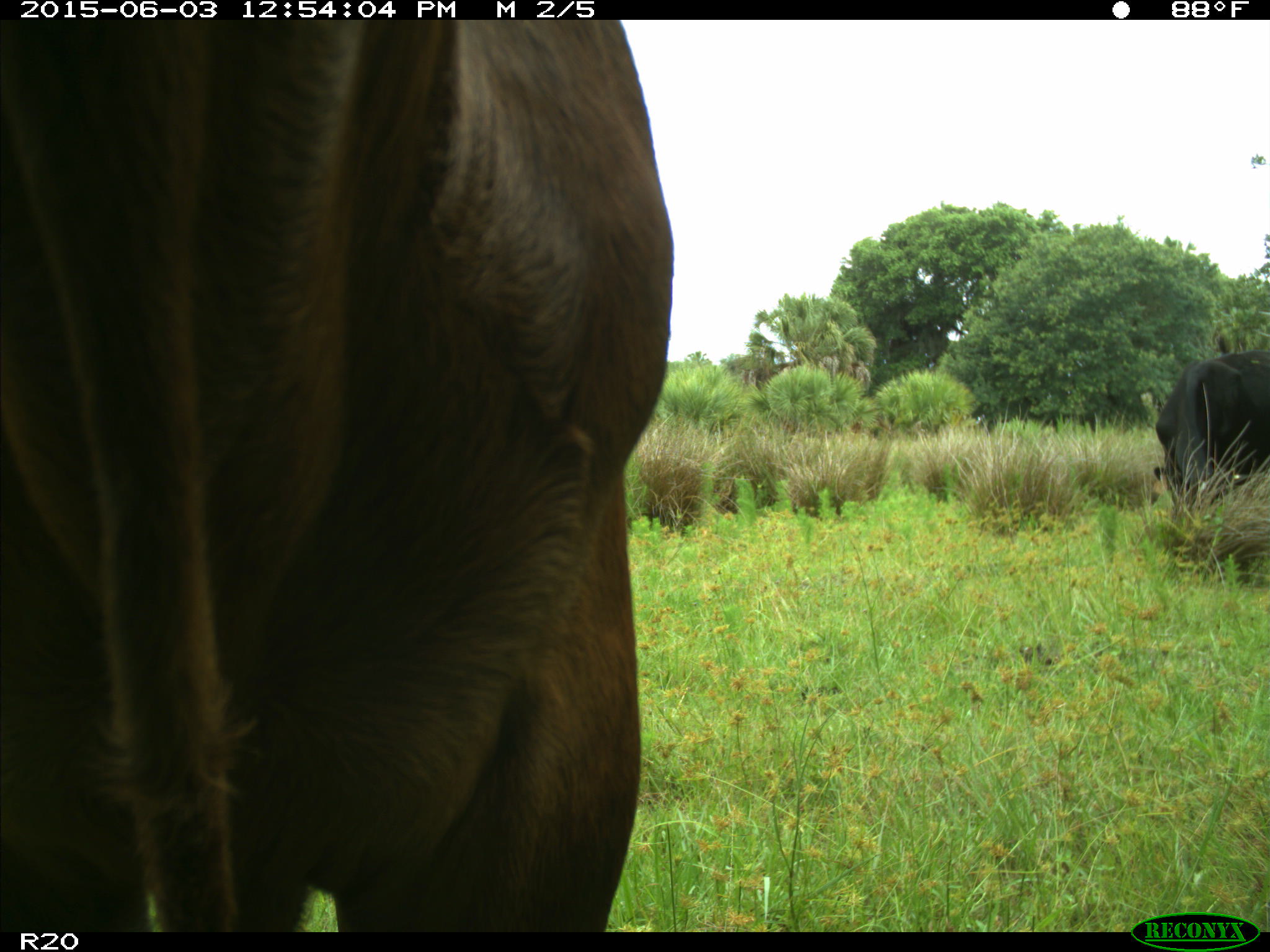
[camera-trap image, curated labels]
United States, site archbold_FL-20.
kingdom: Animalia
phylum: Chordata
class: Mammalia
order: Artiodactyla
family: Bovidae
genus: Bos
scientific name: Bos taurus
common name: domestic cow